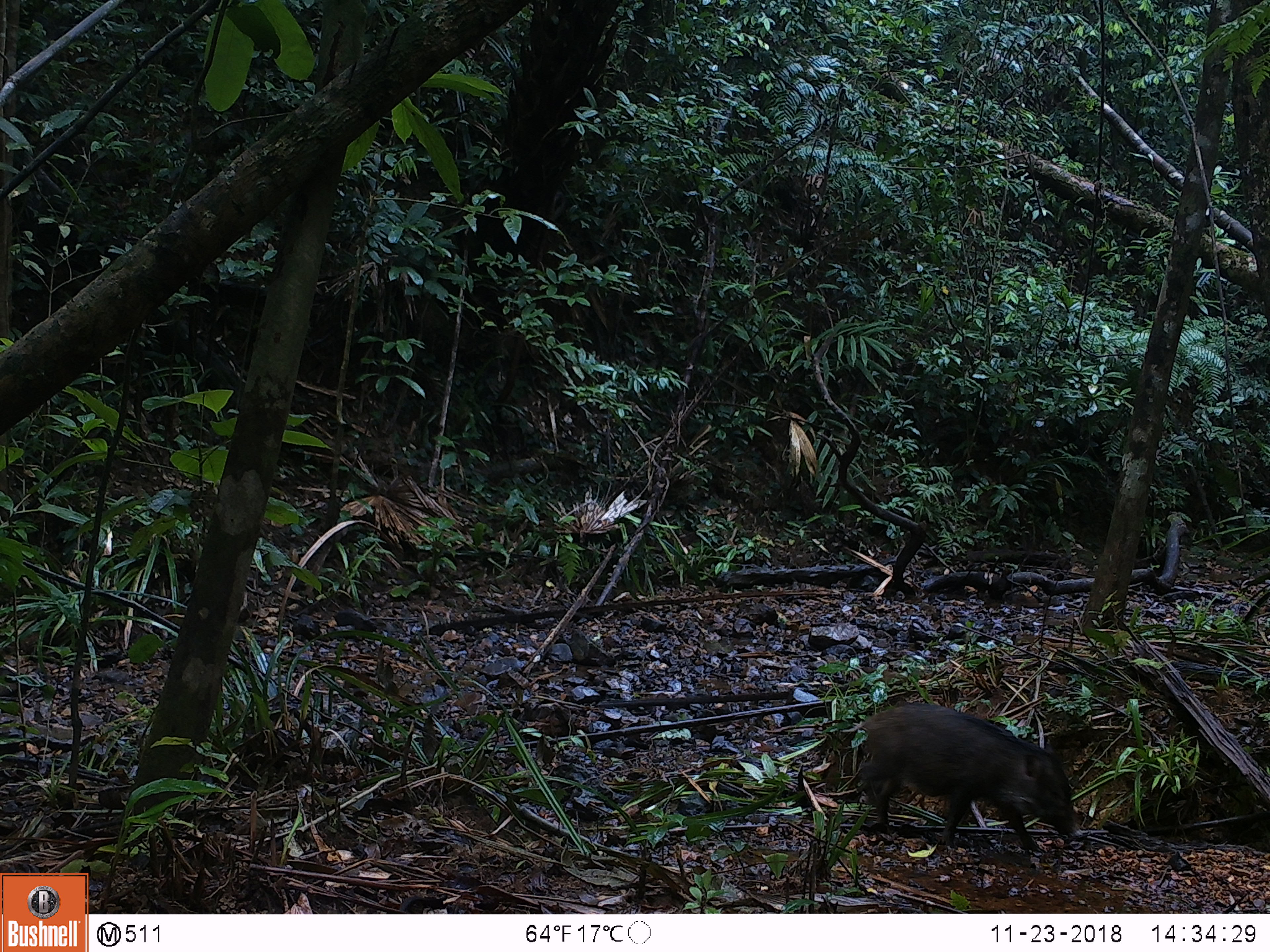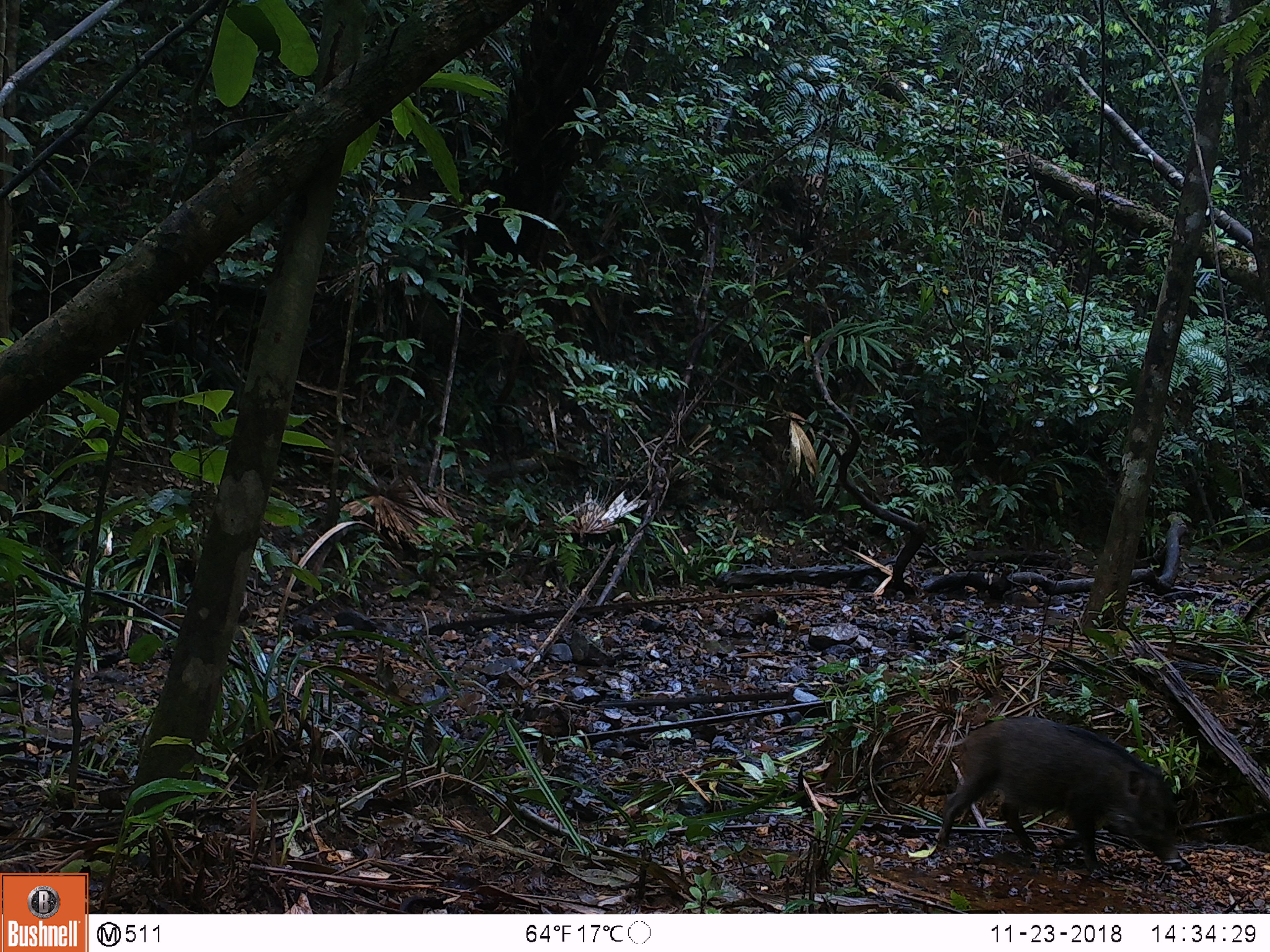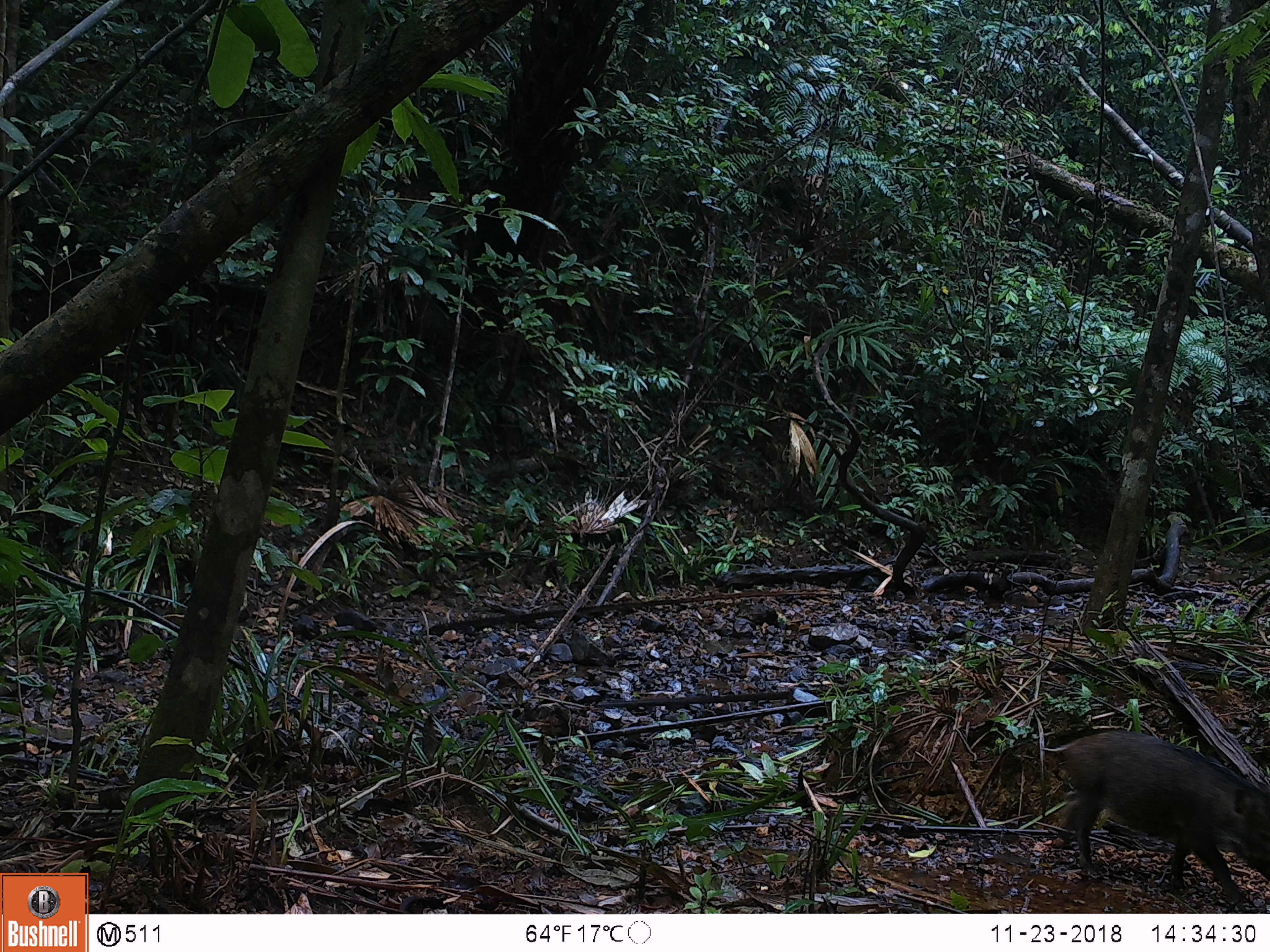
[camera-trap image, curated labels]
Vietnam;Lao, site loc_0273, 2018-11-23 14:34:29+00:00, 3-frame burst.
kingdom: Animalia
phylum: Chordata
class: Mammalia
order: Artiodactyla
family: Suidae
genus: Sus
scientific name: Sus scrofa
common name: eurasian wild pig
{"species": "eurasian wild pig (Sus scrofa)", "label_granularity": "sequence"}